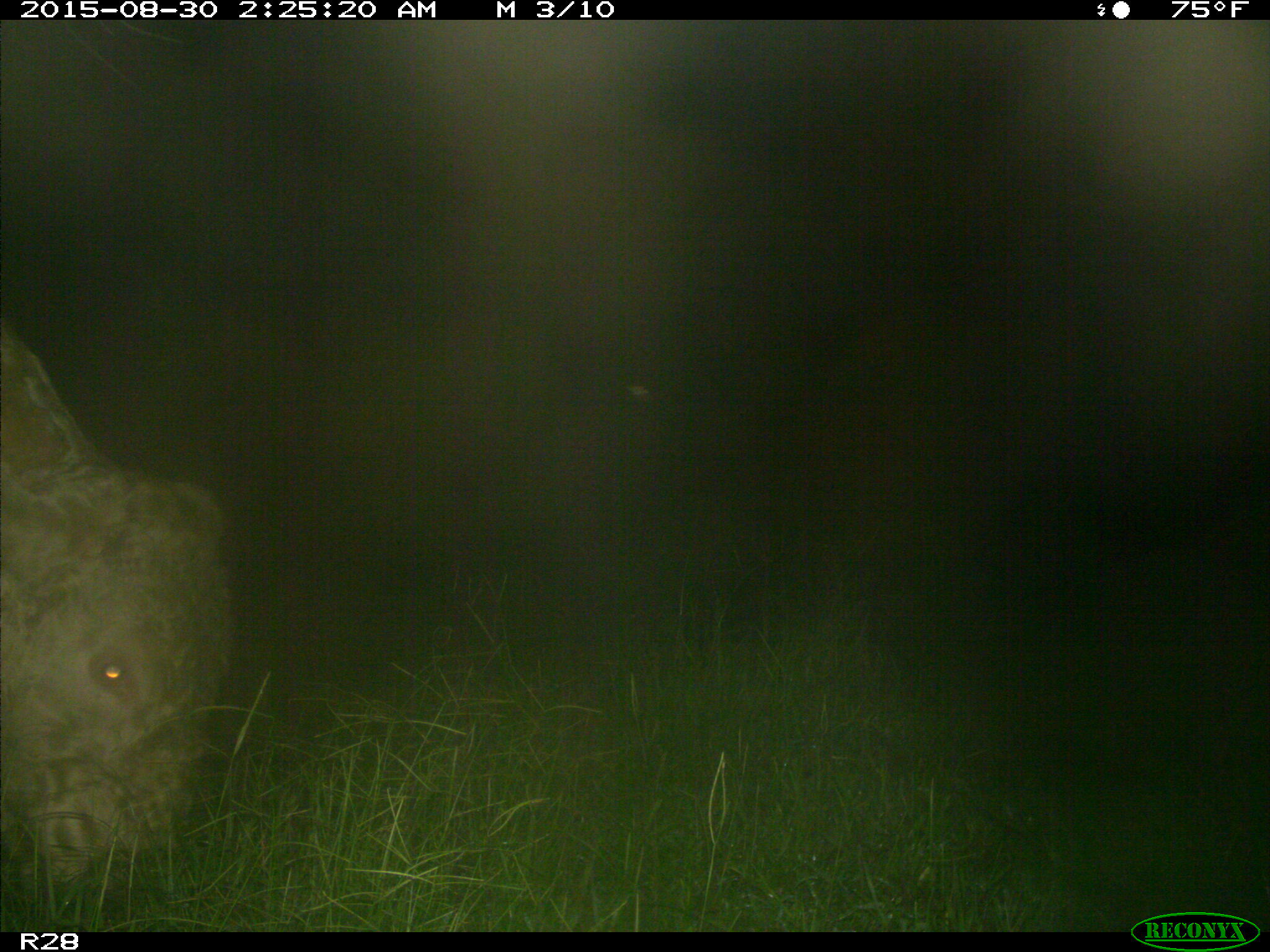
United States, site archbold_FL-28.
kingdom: Animalia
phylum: Chordata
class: Mammalia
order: Artiodactyla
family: Bovidae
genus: Bos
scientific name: Bos taurus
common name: domestic cow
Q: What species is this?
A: Bos taurus (domestic cow).